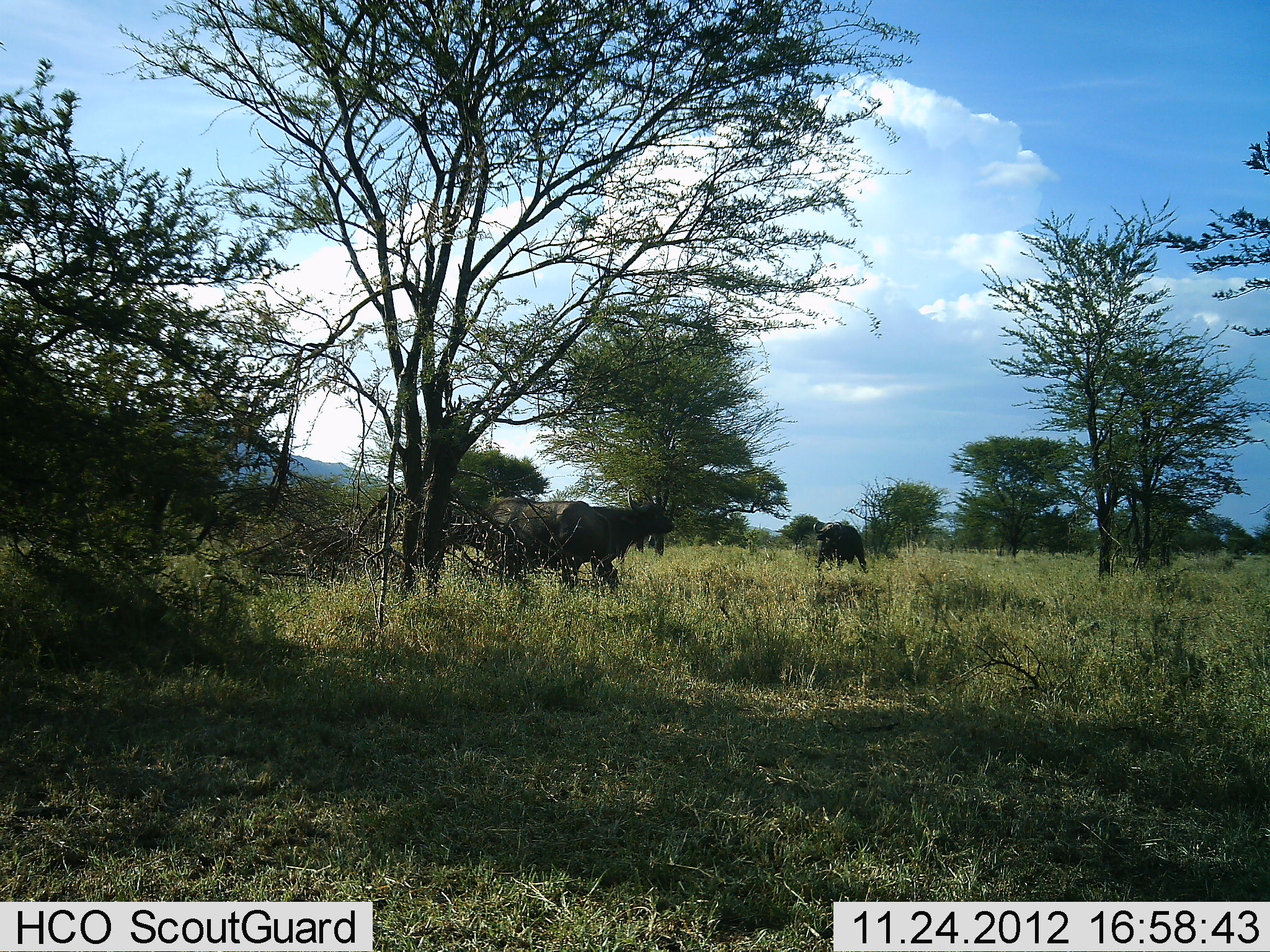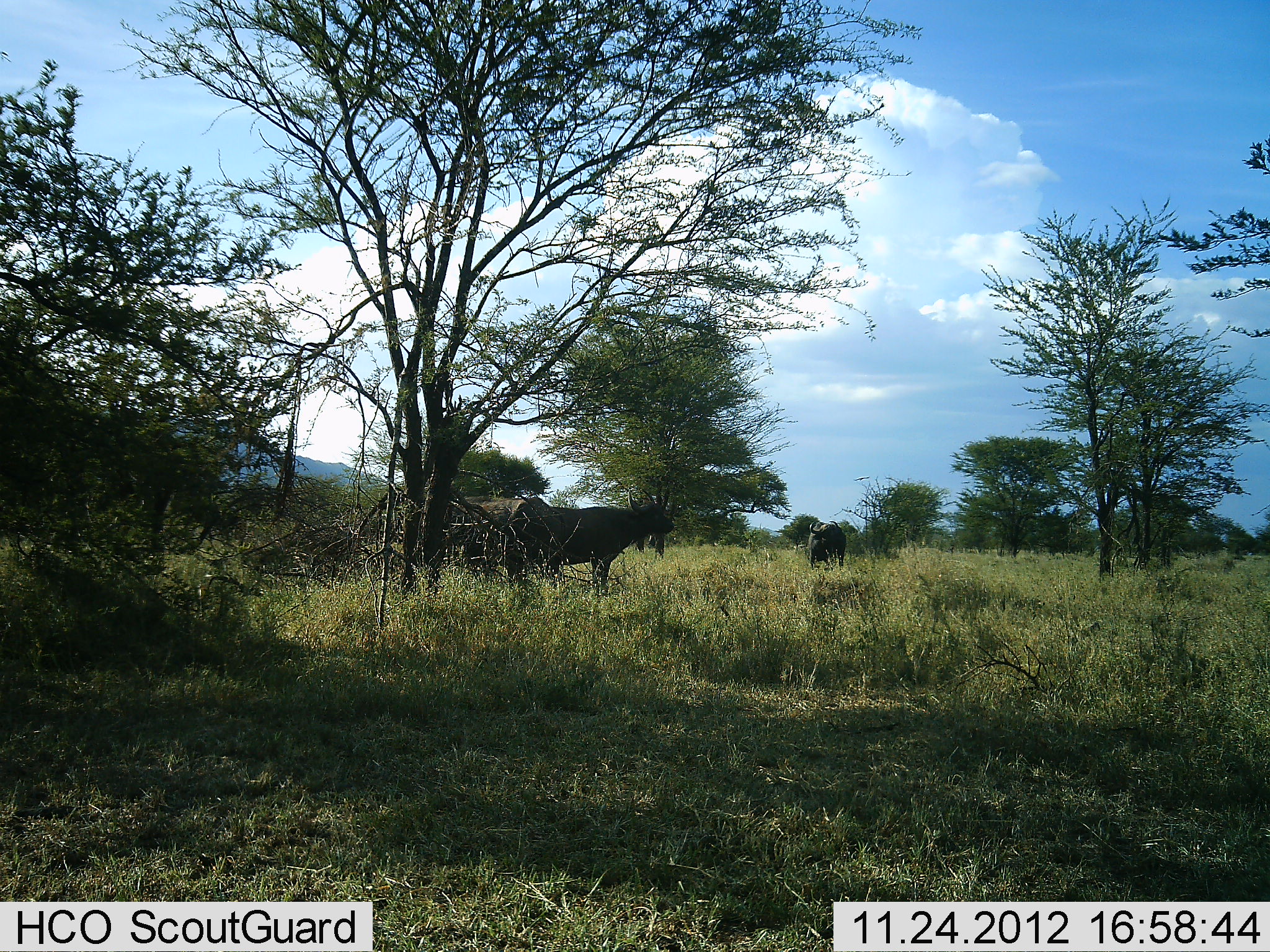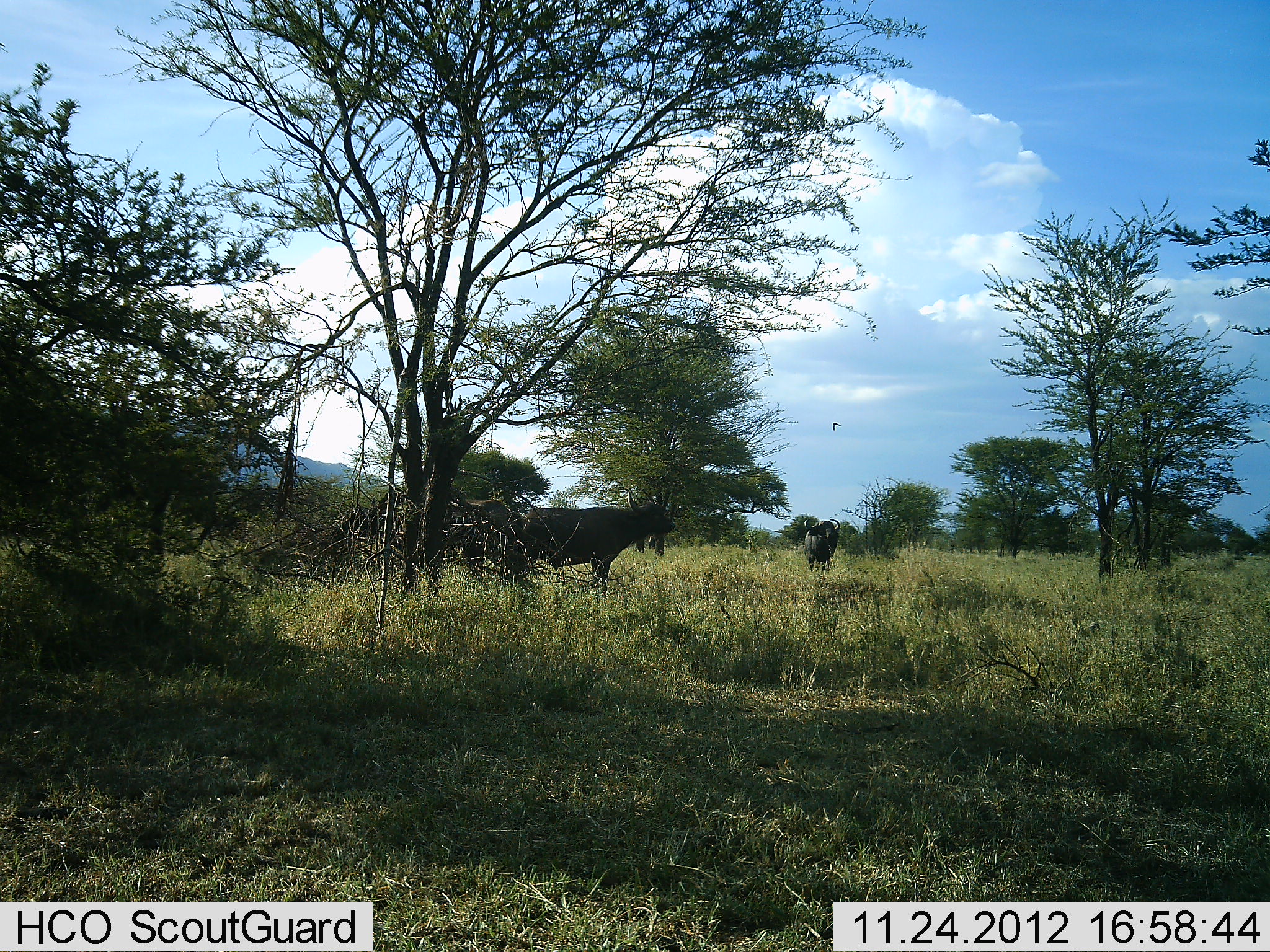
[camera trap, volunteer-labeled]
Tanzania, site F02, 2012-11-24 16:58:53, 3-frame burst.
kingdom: Animalia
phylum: Chordata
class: Mammalia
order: Artiodactyla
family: Bovidae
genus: Syncerus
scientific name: Syncerus caffer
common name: cape buffalo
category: buffalo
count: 3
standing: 86%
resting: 0%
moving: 71%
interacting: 0%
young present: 0%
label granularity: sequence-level